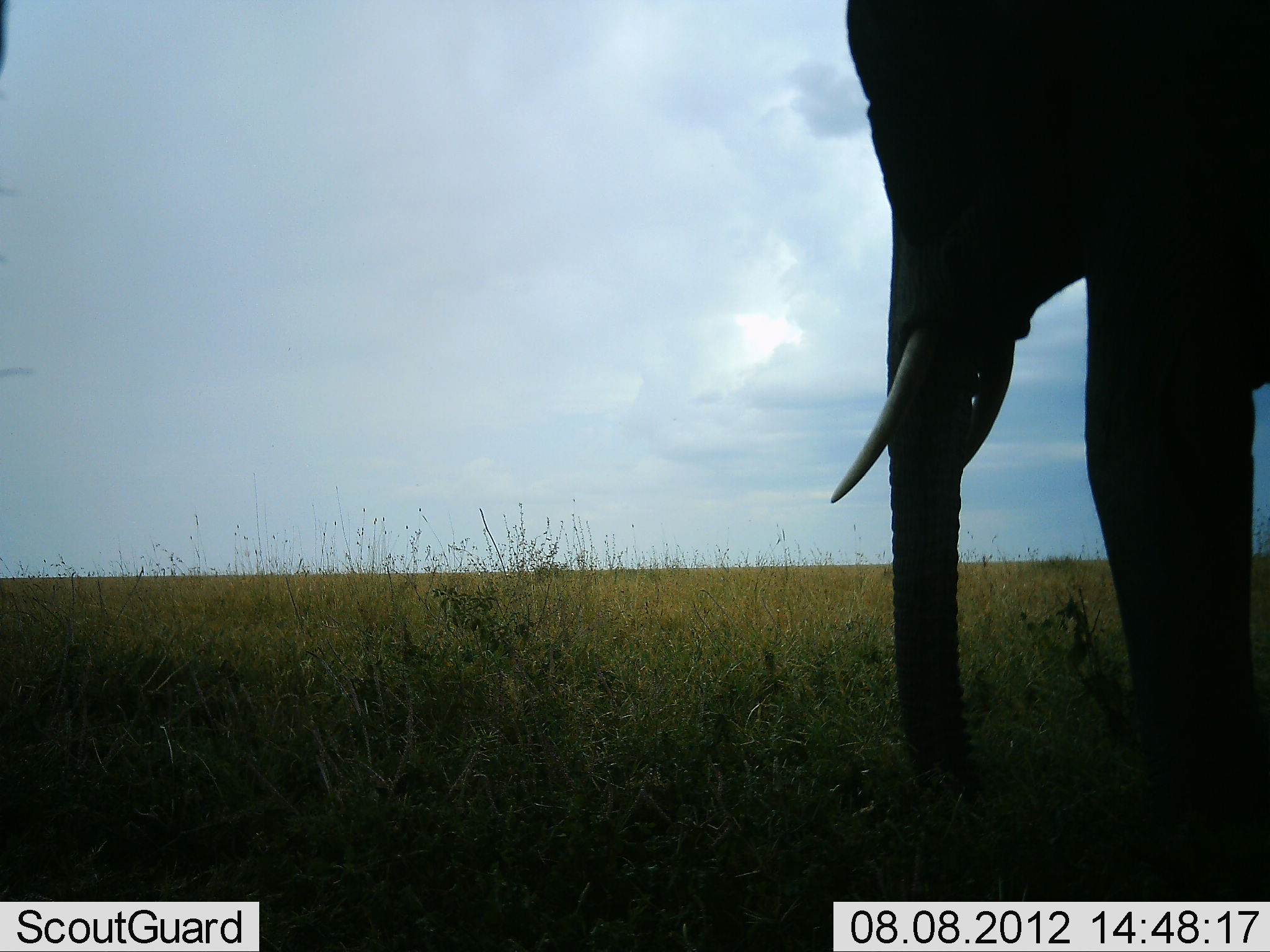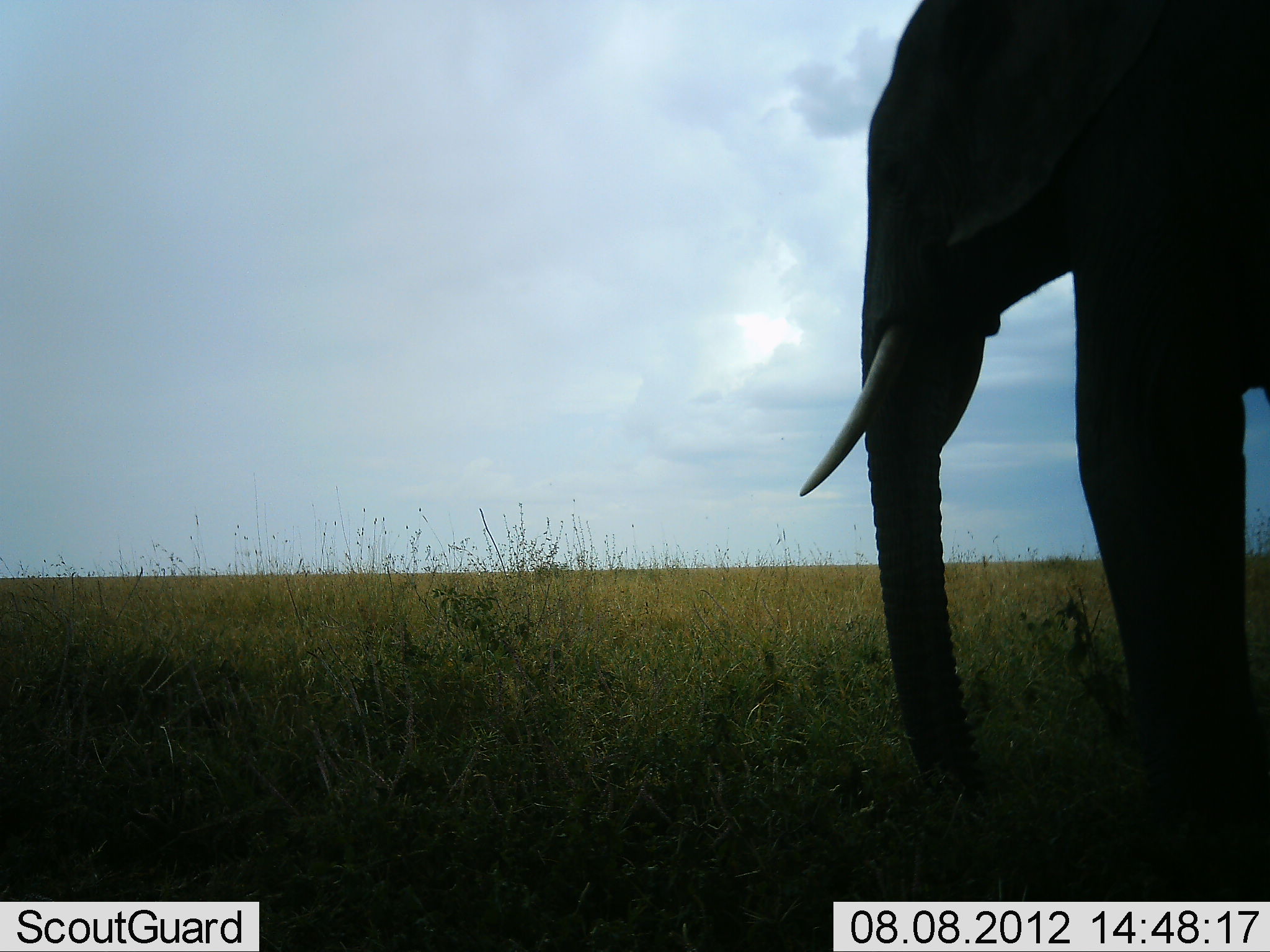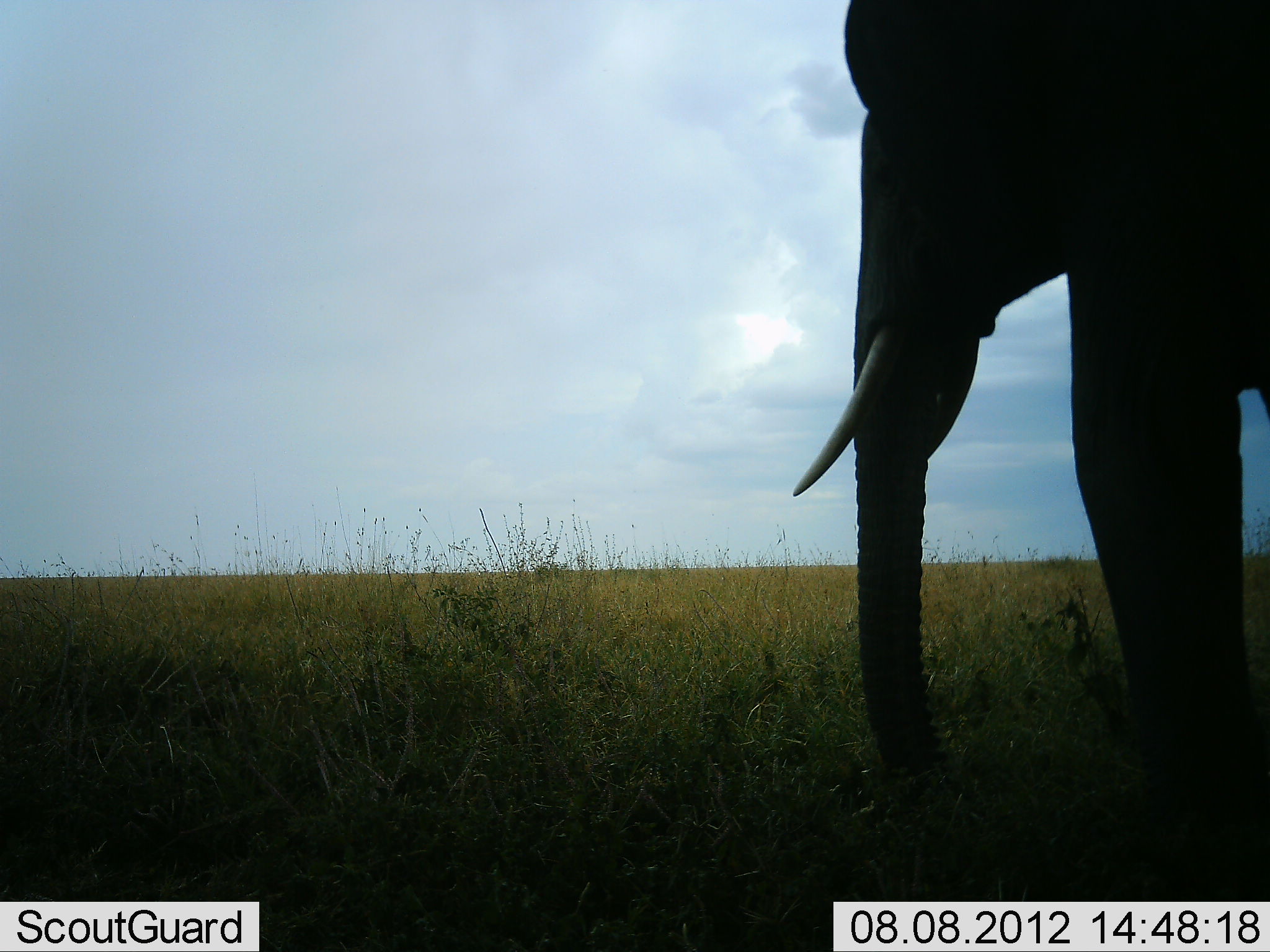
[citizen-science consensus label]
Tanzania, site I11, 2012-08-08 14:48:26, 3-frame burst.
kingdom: Animalia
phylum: Chordata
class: Mammalia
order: Proboscidea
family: Elephantidae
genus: Loxodonta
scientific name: Loxodonta africana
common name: african bush elephant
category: elephant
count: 1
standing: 100%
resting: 0%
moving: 0%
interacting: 0%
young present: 0%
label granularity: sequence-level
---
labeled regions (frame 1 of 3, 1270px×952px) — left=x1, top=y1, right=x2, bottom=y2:
animal: left=819, top=0, right=1270, bottom=824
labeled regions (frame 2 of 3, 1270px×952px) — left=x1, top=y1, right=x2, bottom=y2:
animal: left=791, top=0, right=1270, bottom=821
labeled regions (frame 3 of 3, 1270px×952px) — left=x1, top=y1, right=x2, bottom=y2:
animal: left=791, top=0, right=1270, bottom=821